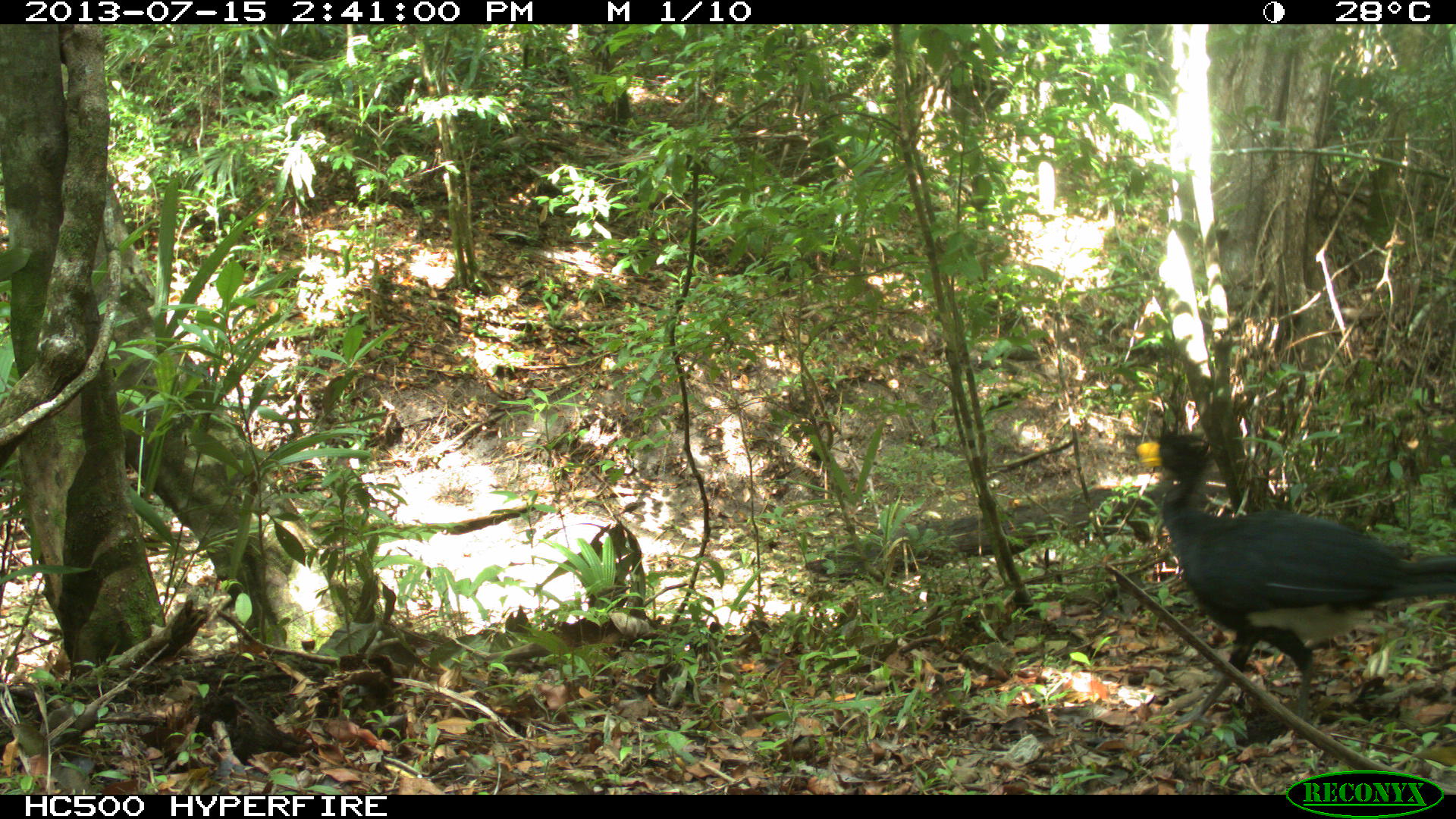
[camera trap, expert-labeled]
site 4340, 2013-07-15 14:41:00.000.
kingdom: Animalia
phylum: Chordata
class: Aves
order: Galliformes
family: Cracidae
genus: Crax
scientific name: Crax rubra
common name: great curassow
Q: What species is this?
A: Crax rubra (great curassow).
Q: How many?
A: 1.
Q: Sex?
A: Male.